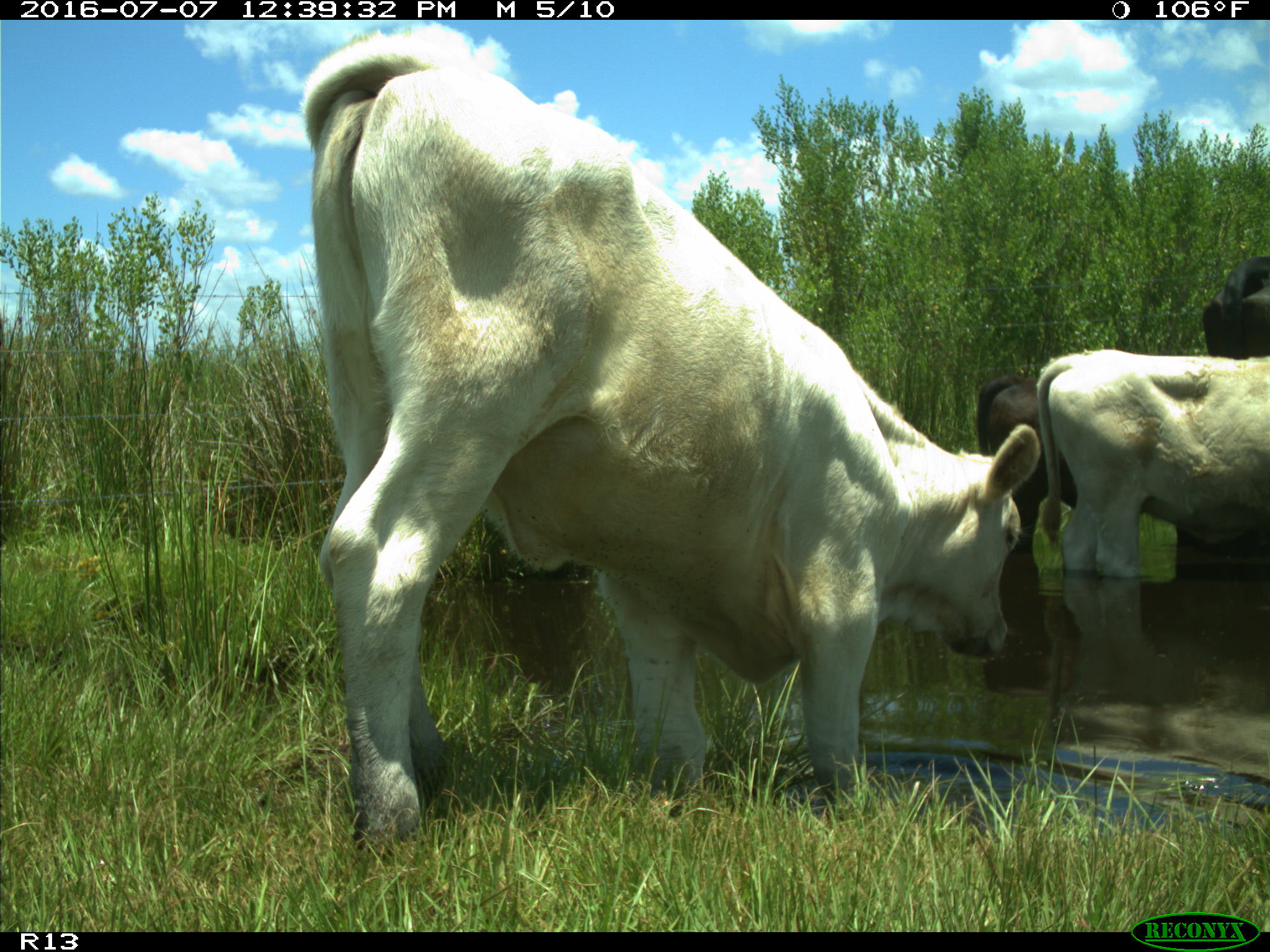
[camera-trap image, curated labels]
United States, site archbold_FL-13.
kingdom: Animalia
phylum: Chordata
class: Mammalia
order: Artiodactyla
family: Bovidae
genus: Bos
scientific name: Bos taurus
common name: domestic cow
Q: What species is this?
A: Bos taurus (domestic cow).